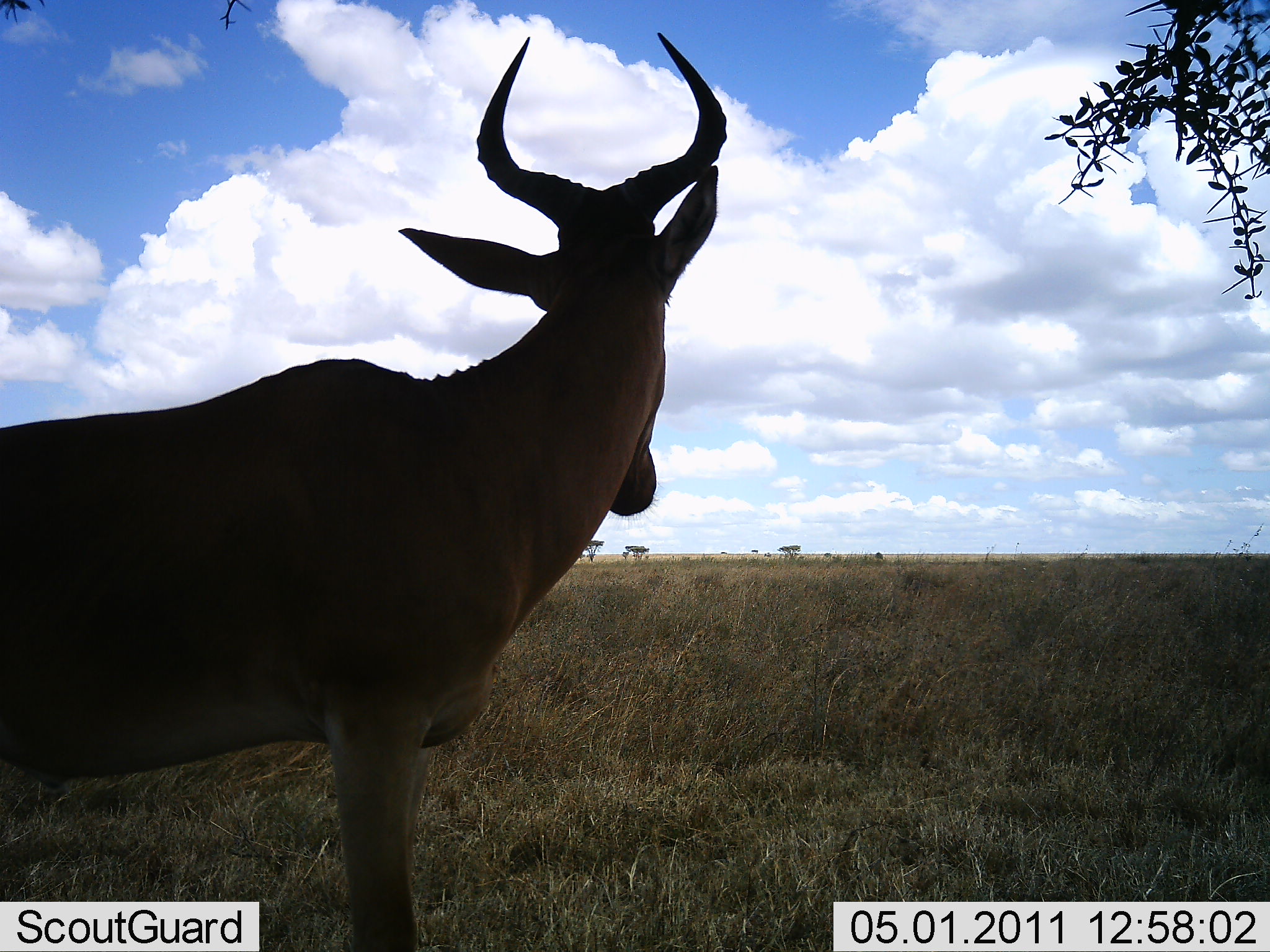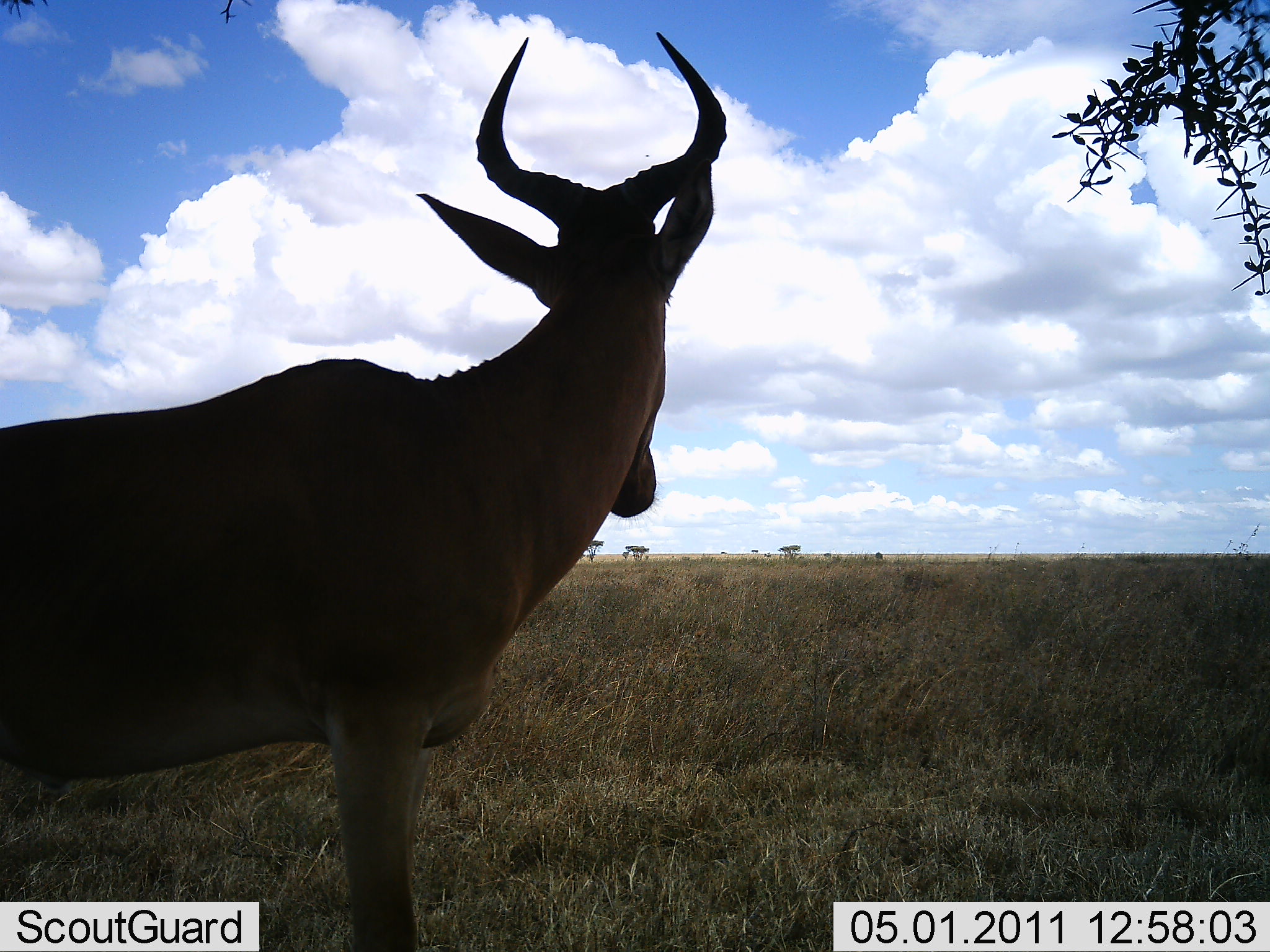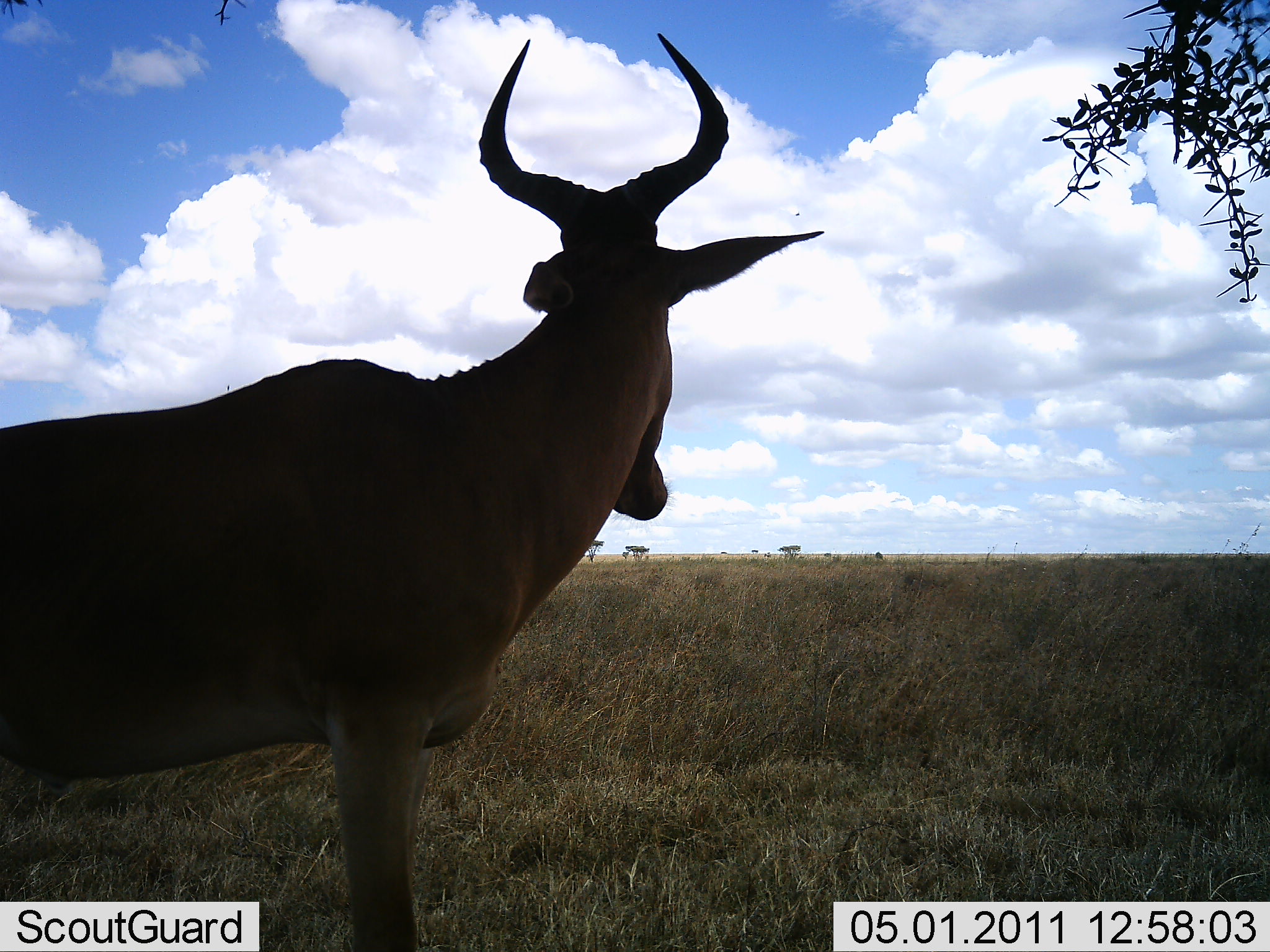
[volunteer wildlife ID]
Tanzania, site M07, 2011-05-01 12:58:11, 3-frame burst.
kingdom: Animalia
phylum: Chordata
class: Mammalia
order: Artiodactyla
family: Bovidae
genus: Alcelaphus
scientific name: Alcelaphus buselaphus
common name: hartebeest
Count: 1.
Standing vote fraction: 100%.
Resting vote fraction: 0%.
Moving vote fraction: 0%.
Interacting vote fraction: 0%.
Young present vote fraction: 0%.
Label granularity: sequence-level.